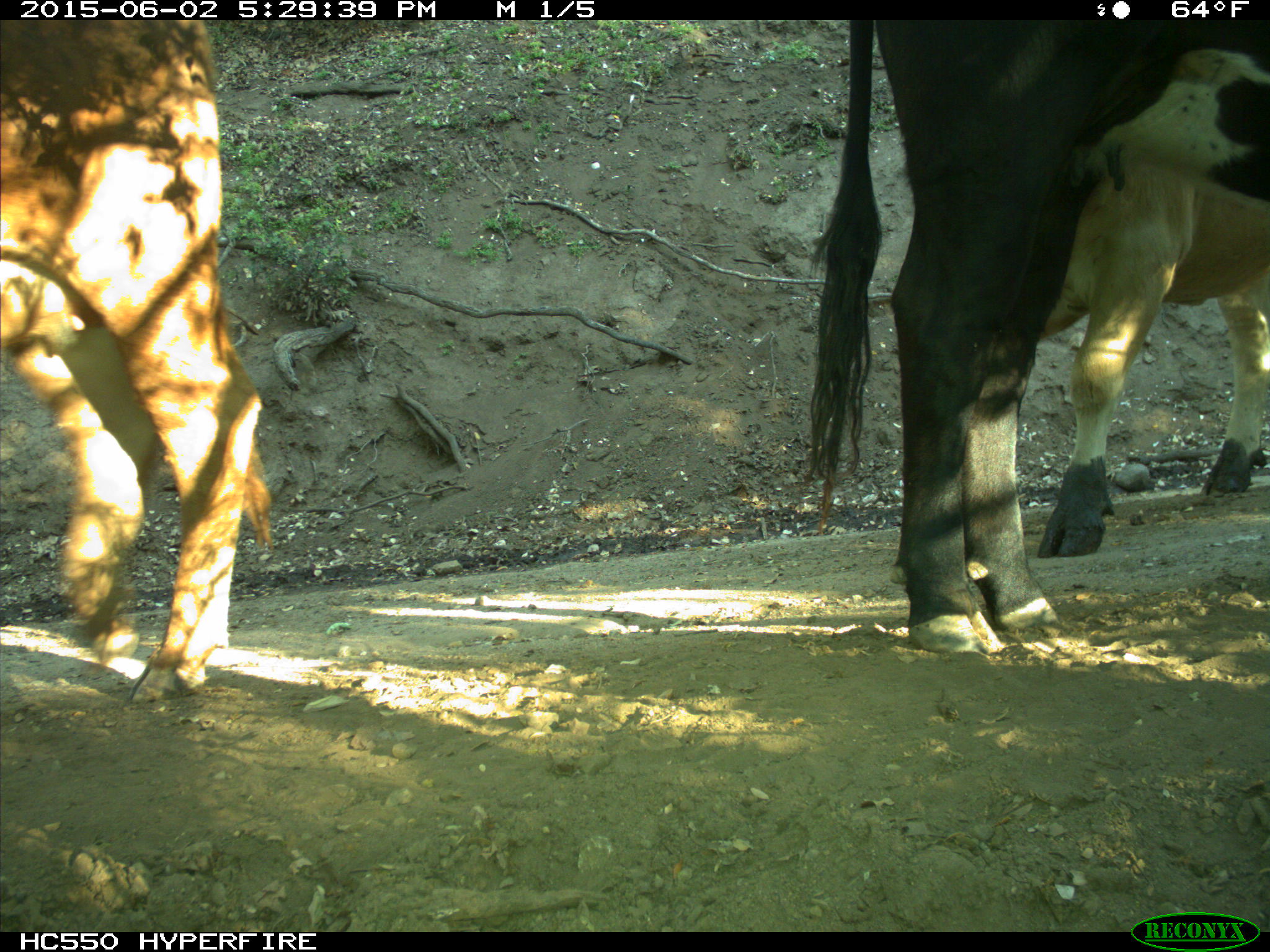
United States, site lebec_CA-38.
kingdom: Animalia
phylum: Chordata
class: Mammalia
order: Artiodactyla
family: Bovidae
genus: Bos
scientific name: Bos taurus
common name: domestic cow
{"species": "Bos taurus (domestic cow)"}